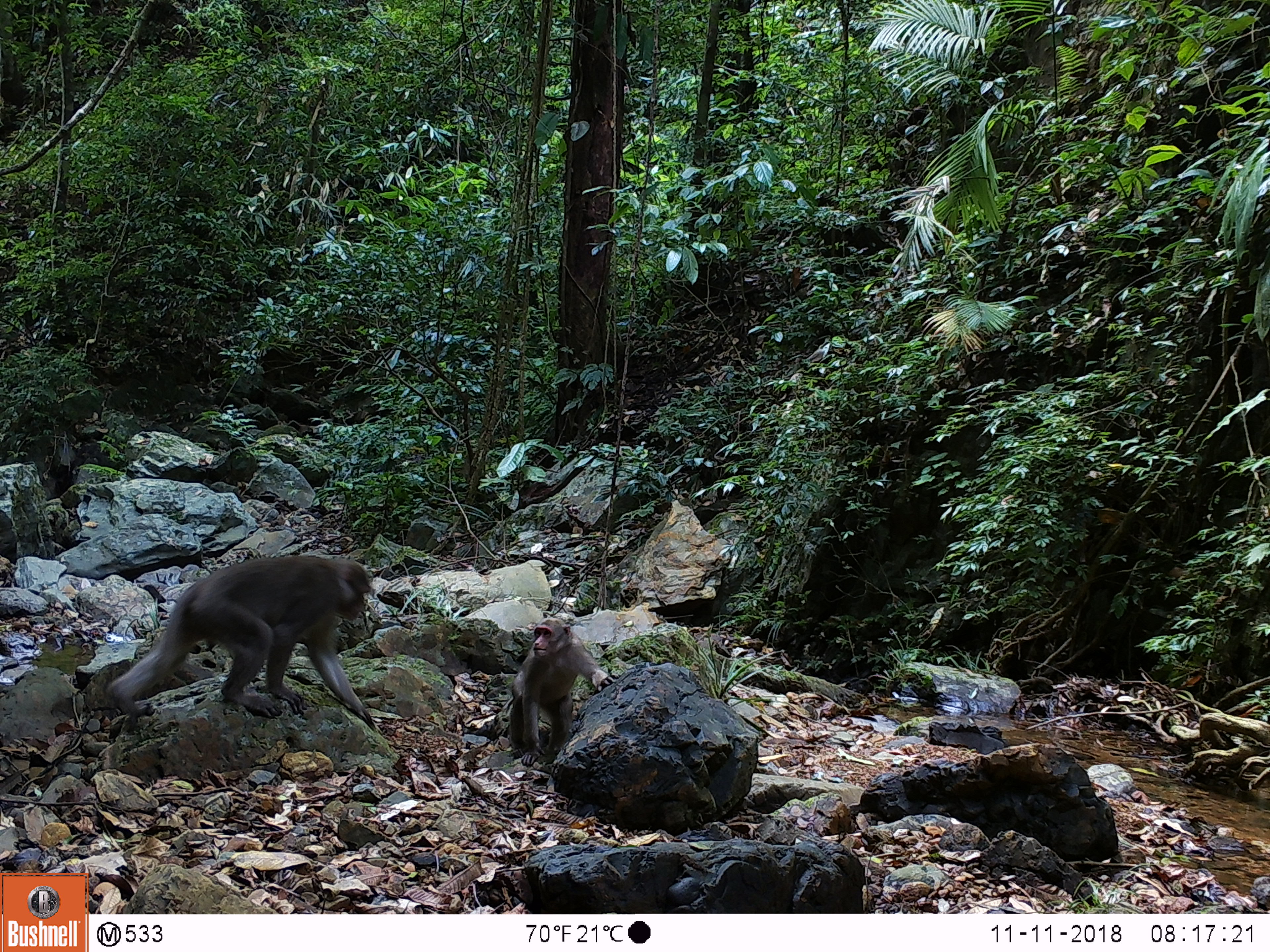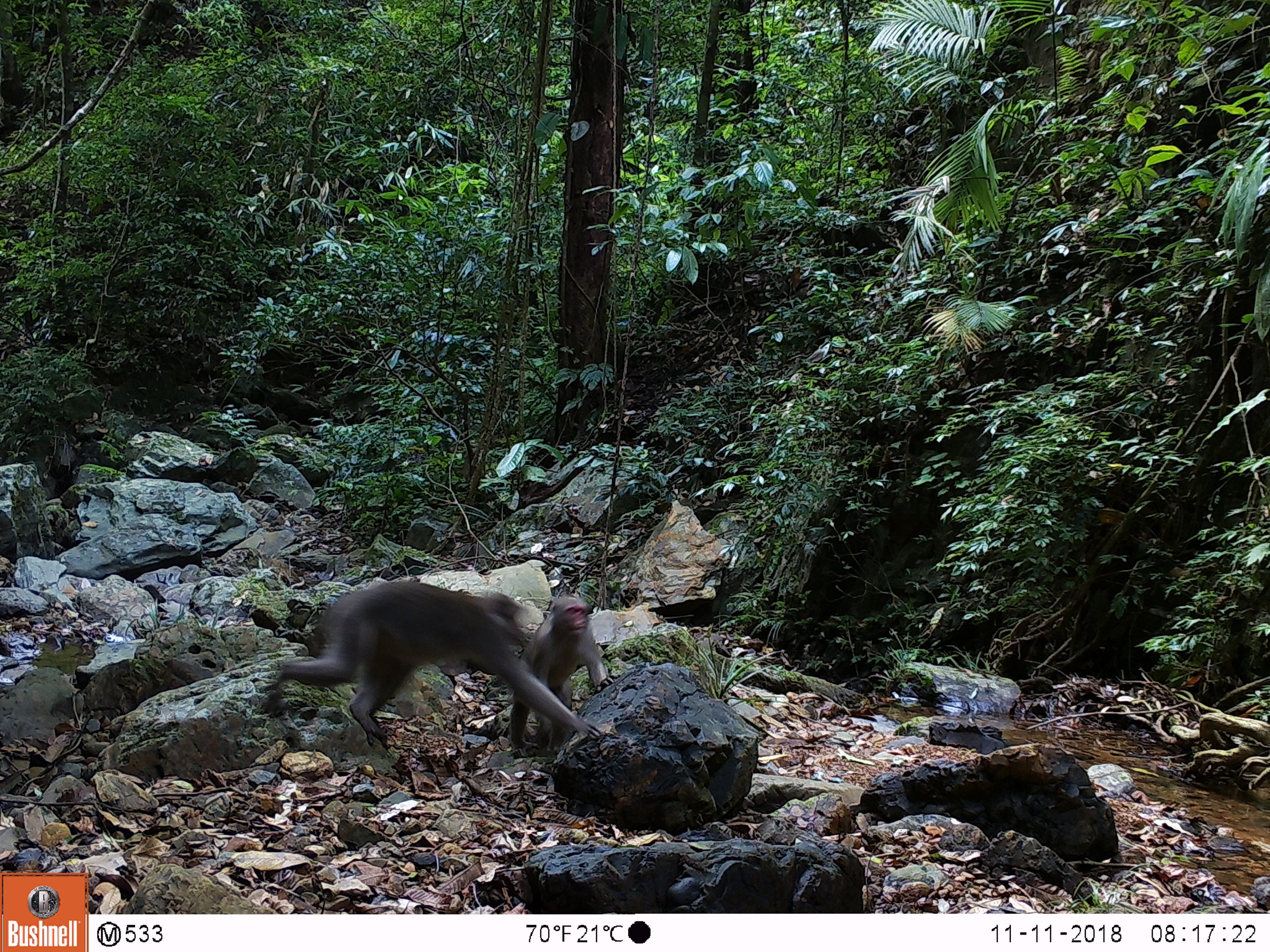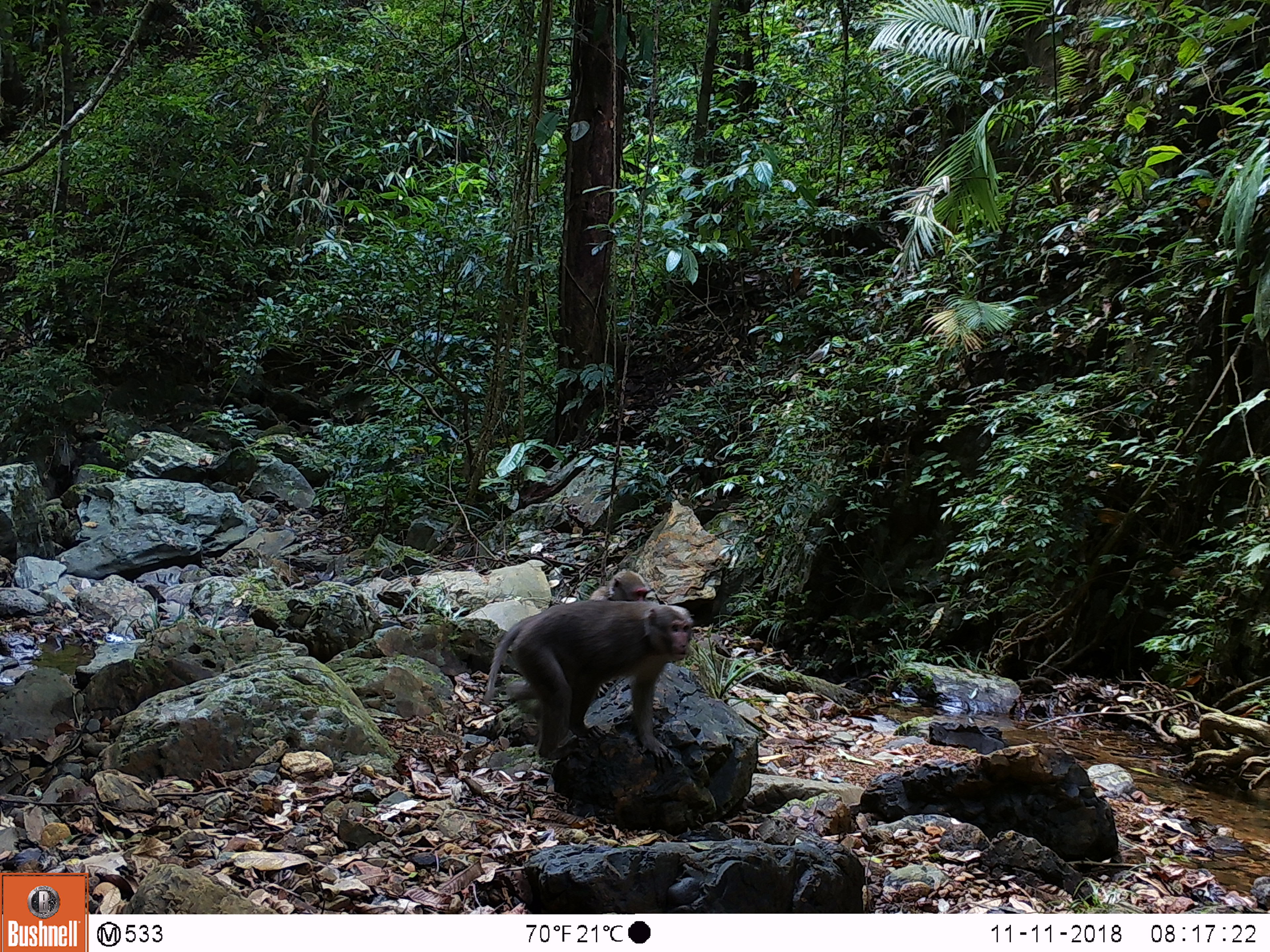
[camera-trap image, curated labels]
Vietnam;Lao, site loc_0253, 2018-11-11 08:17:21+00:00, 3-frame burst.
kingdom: Animalia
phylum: Chordata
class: Mammalia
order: Primates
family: Cercopithecidae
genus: Macaca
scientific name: Macaca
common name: macaques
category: assam or rhesus macaque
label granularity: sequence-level